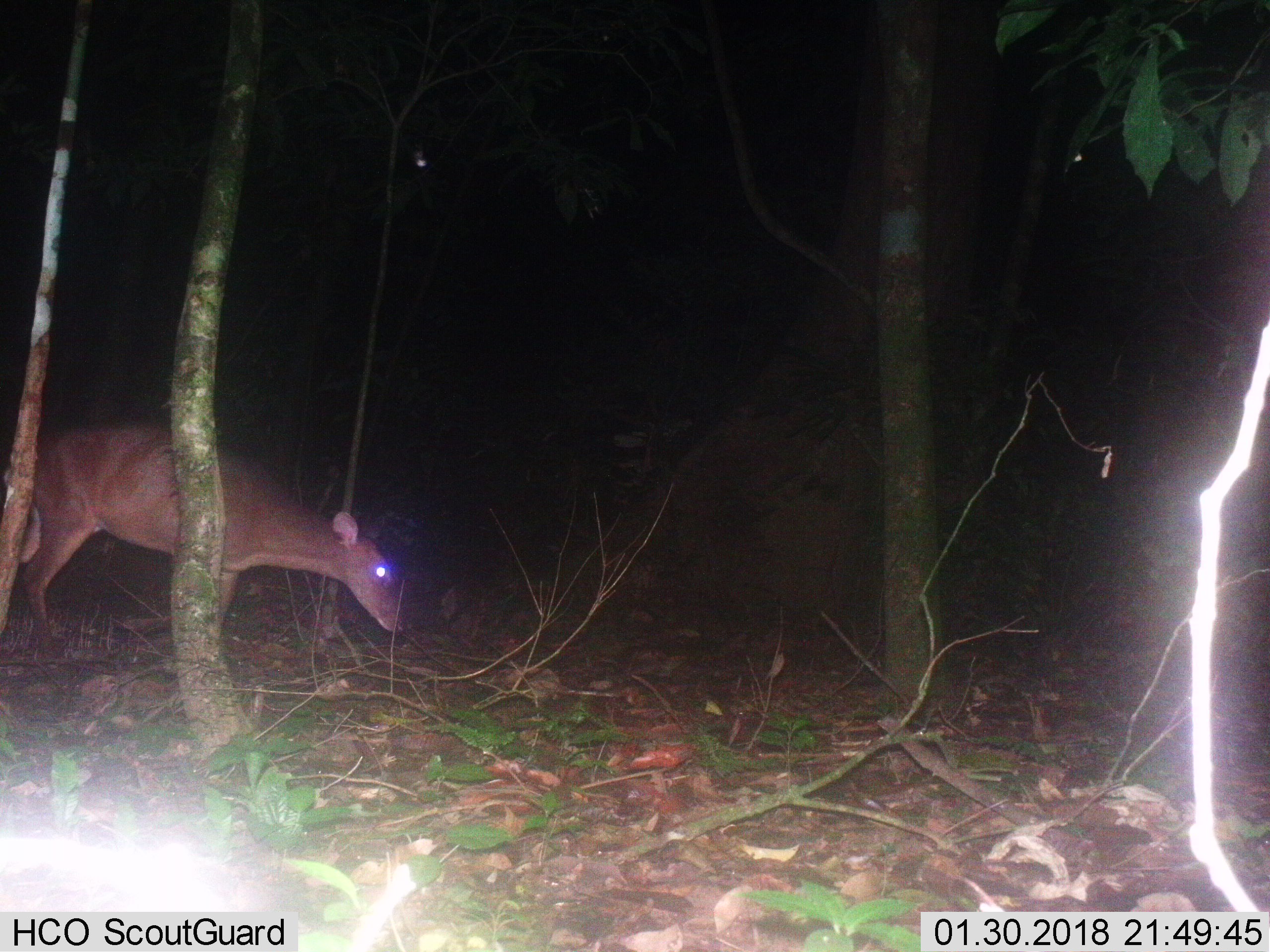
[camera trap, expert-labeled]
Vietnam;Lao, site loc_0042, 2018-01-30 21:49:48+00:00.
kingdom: Animalia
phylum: Chordata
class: Mammalia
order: Artiodactyla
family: Cervidae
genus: Muntiacus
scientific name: Muntiacus vuquangensis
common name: large-antlered muntjac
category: large antlered muntjac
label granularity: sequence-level